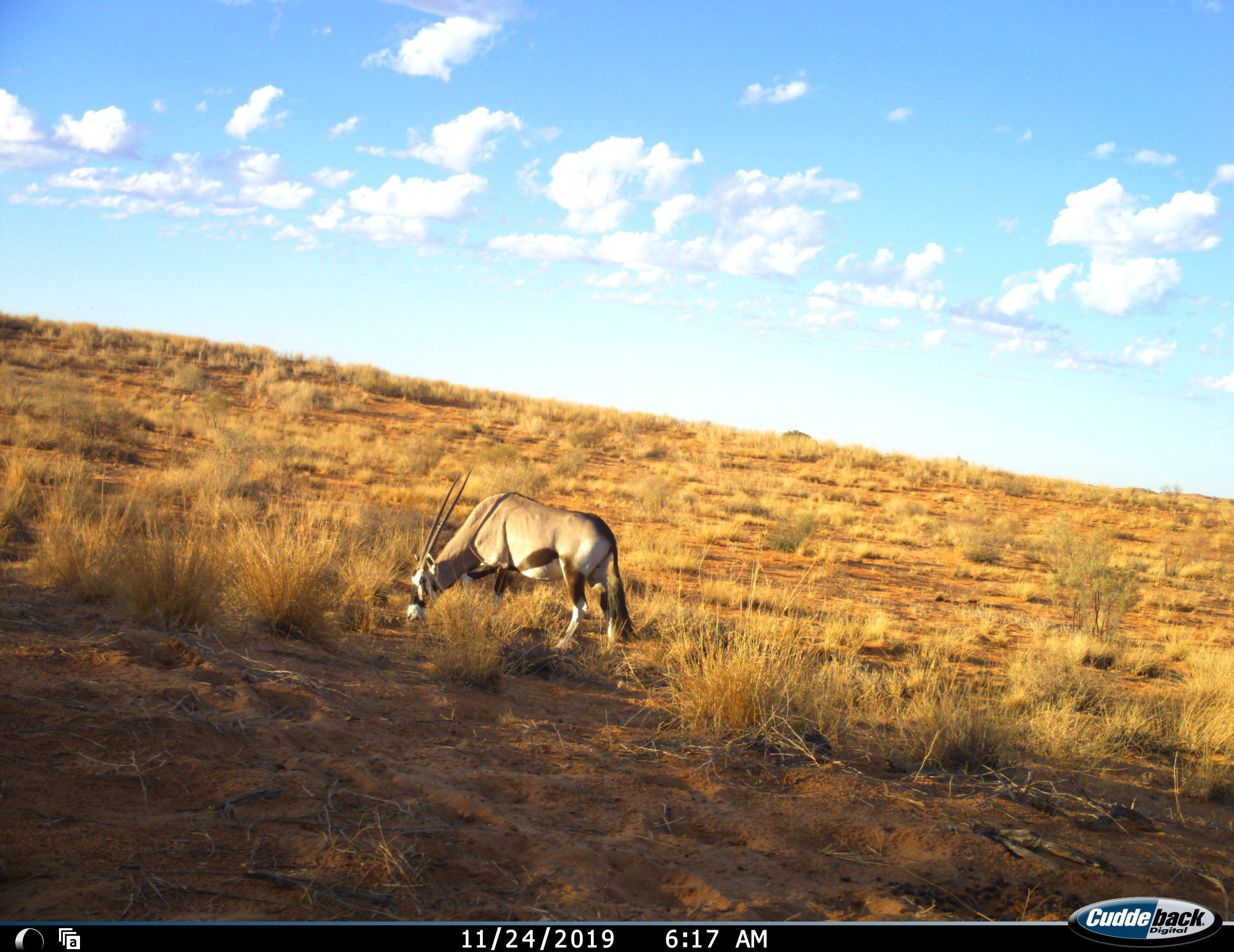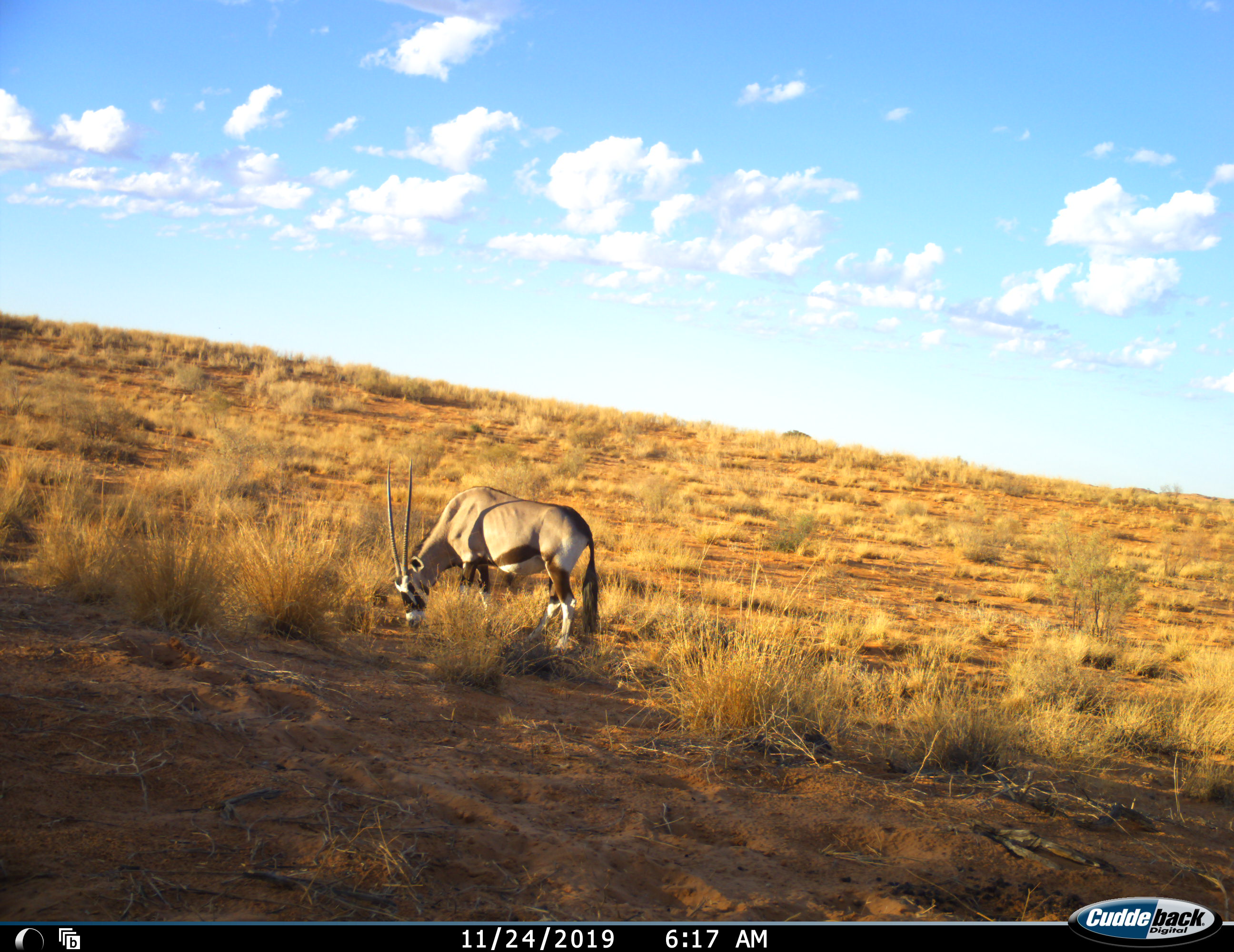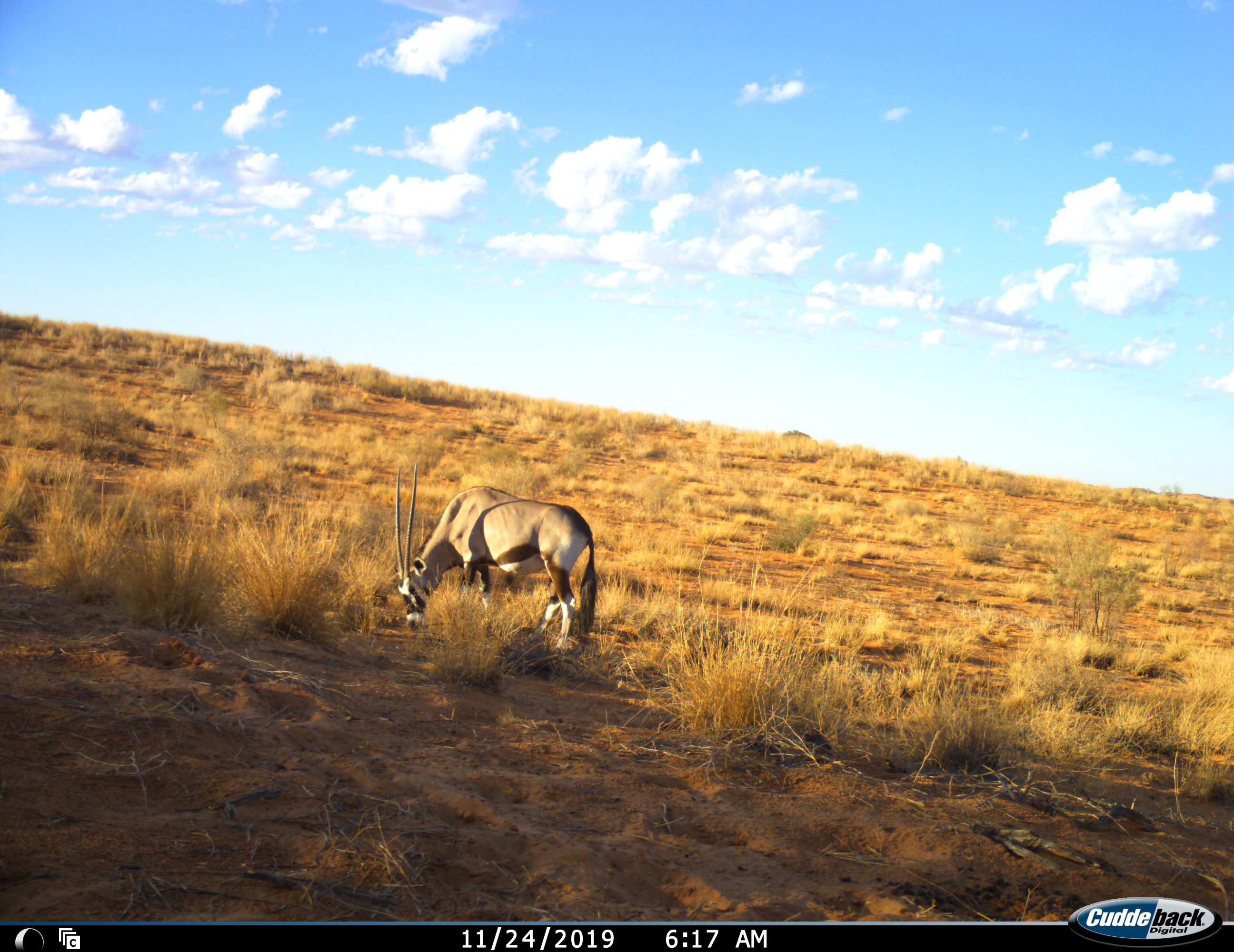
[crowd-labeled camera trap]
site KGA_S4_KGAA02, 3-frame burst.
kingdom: Animalia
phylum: Chordata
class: Mammalia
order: Artiodactyla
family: Bovidae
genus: Oryx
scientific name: Oryx gazella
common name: gemsbok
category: oryx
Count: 1.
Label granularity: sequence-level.